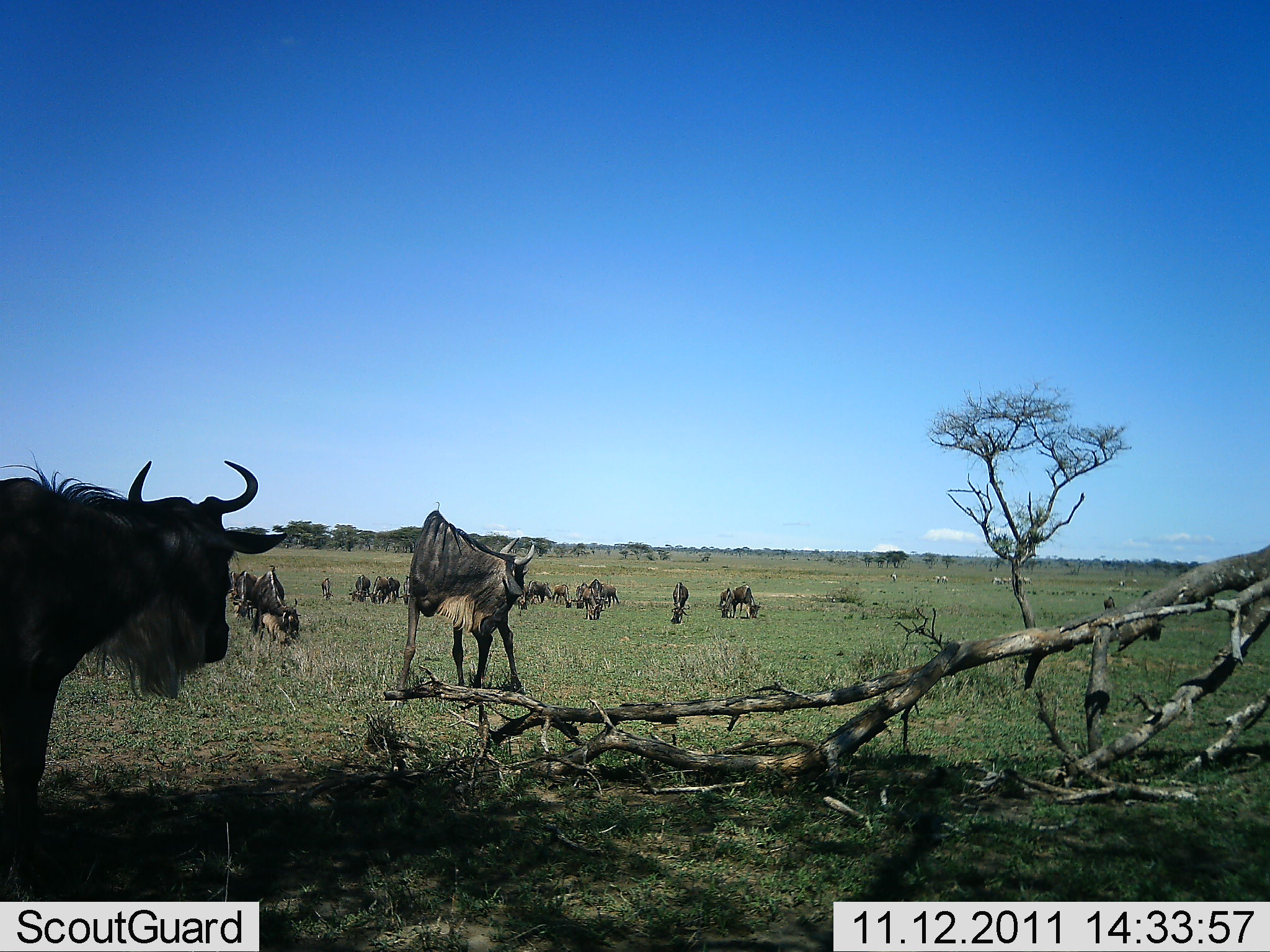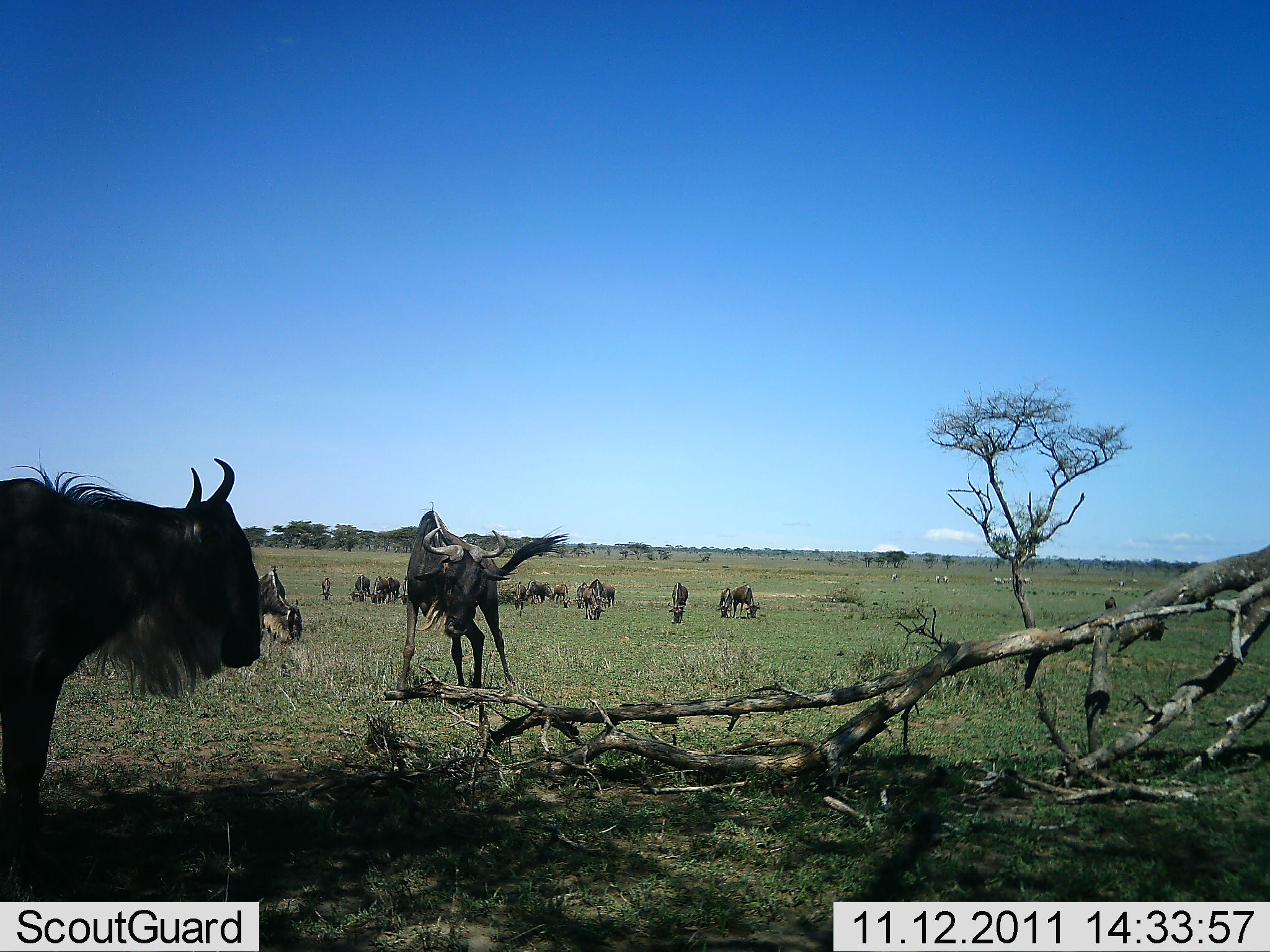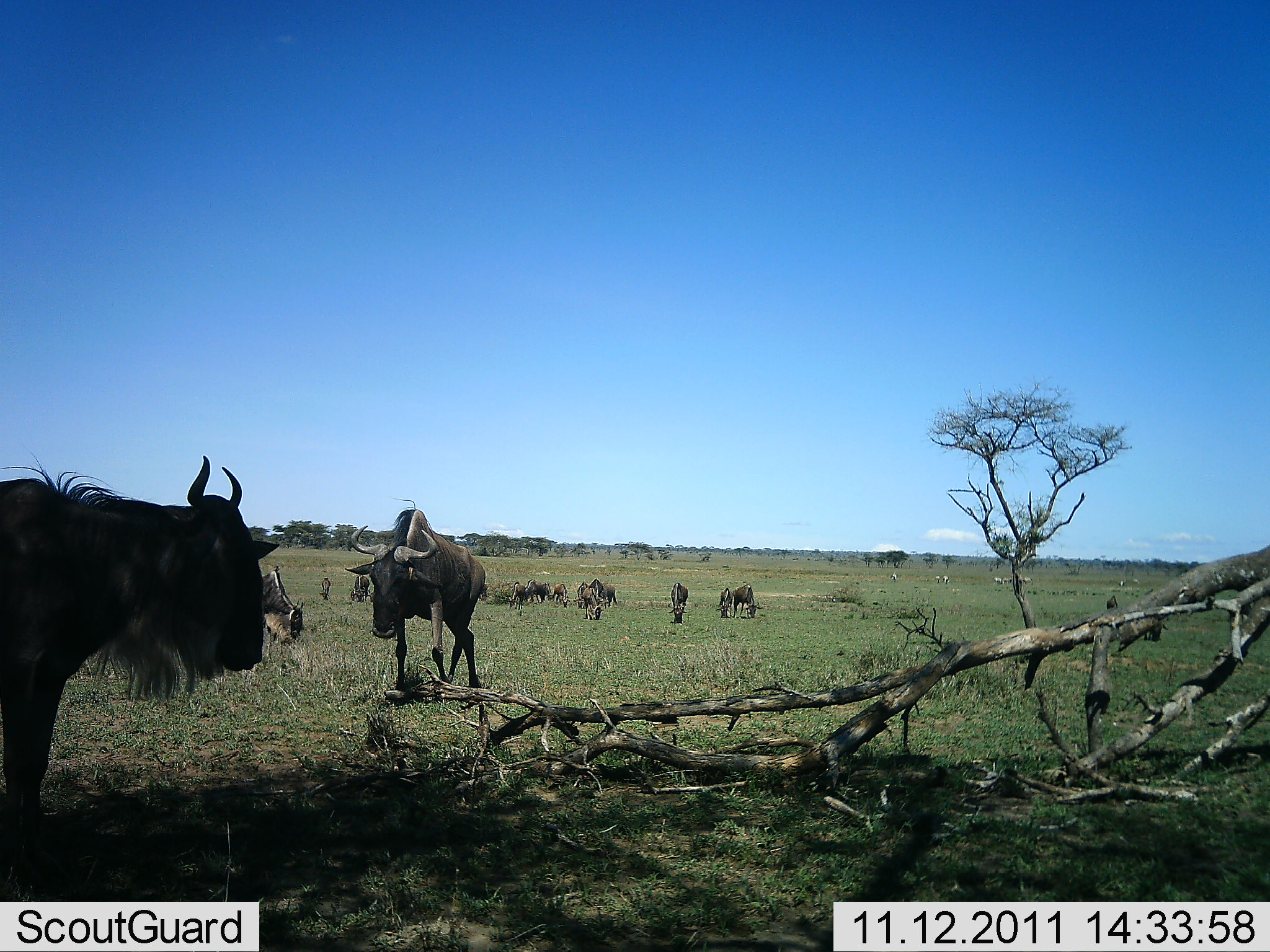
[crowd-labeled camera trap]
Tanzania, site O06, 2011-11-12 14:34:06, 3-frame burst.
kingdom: Animalia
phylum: Chordata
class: Mammalia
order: Artiodactyla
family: Bovidae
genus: Connochaetes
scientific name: Connochaetes taurinus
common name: blue wildebeest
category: wildebeest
Wildebeest (blue wildebeest) (Connochaetes taurinus), count 11-50. Behavior (volunteer vote fractions): standing 80%, resting 7%, moving 47%, interacting 20%. Young present (vote fraction): 0%. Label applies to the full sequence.